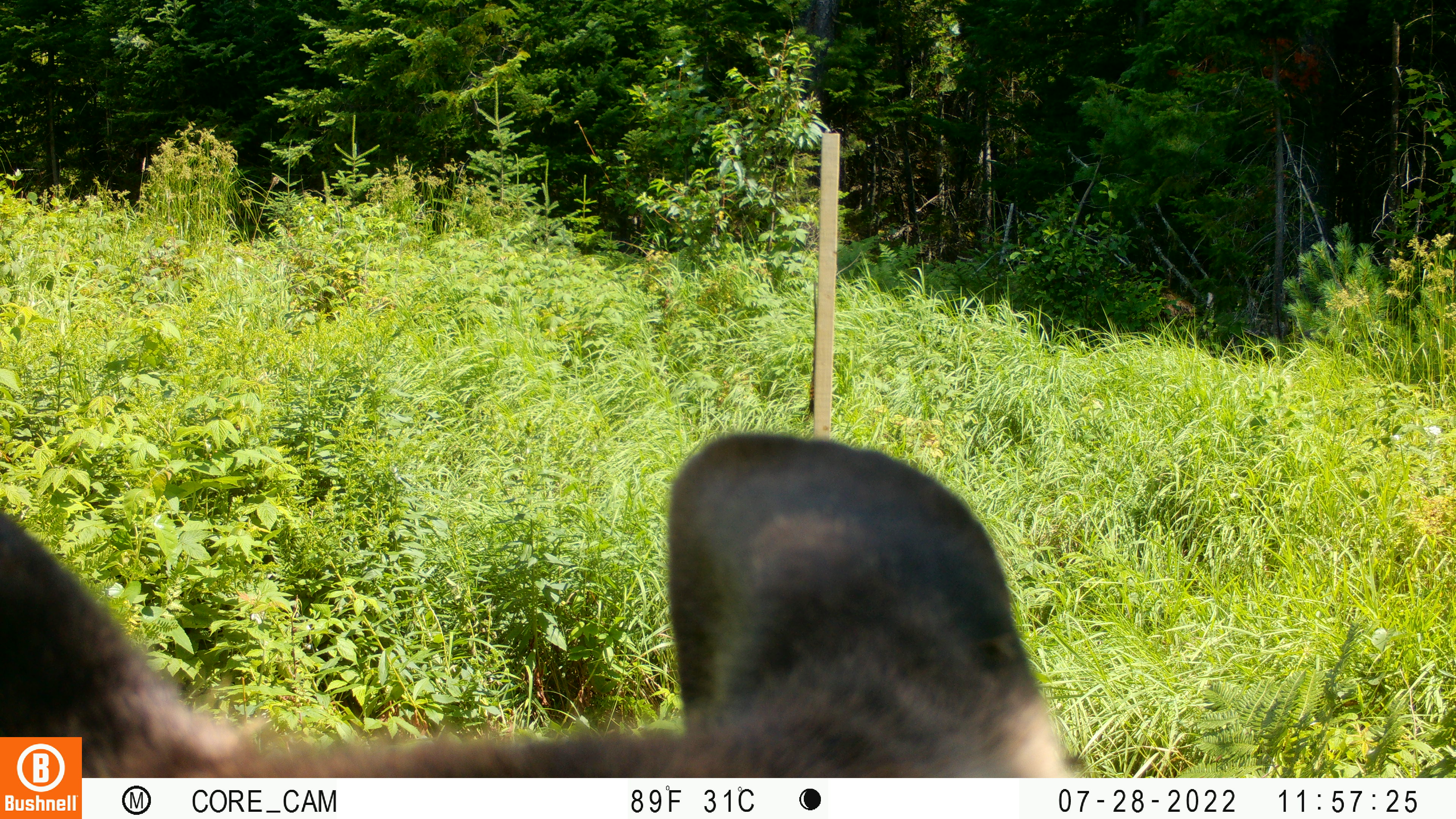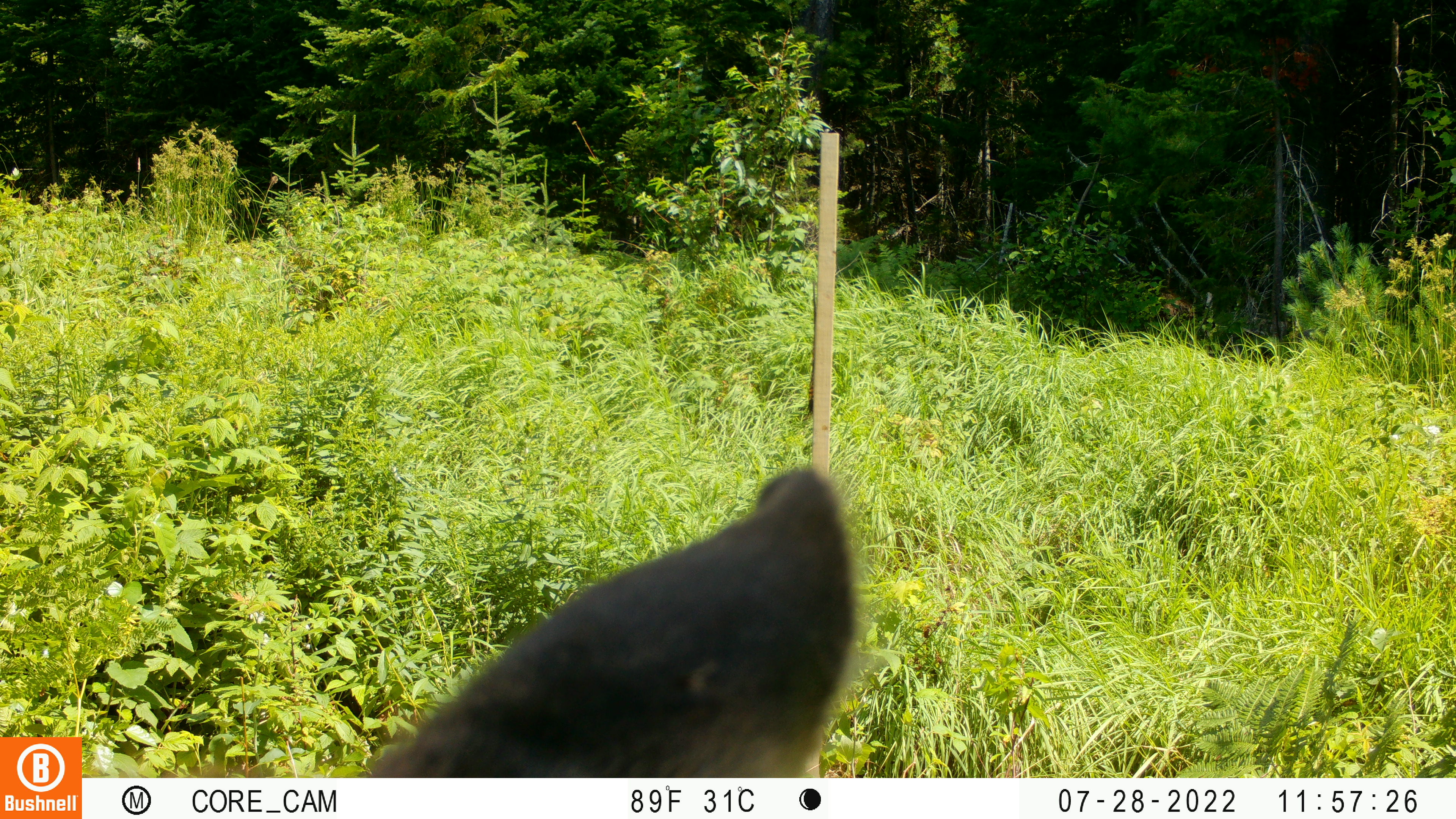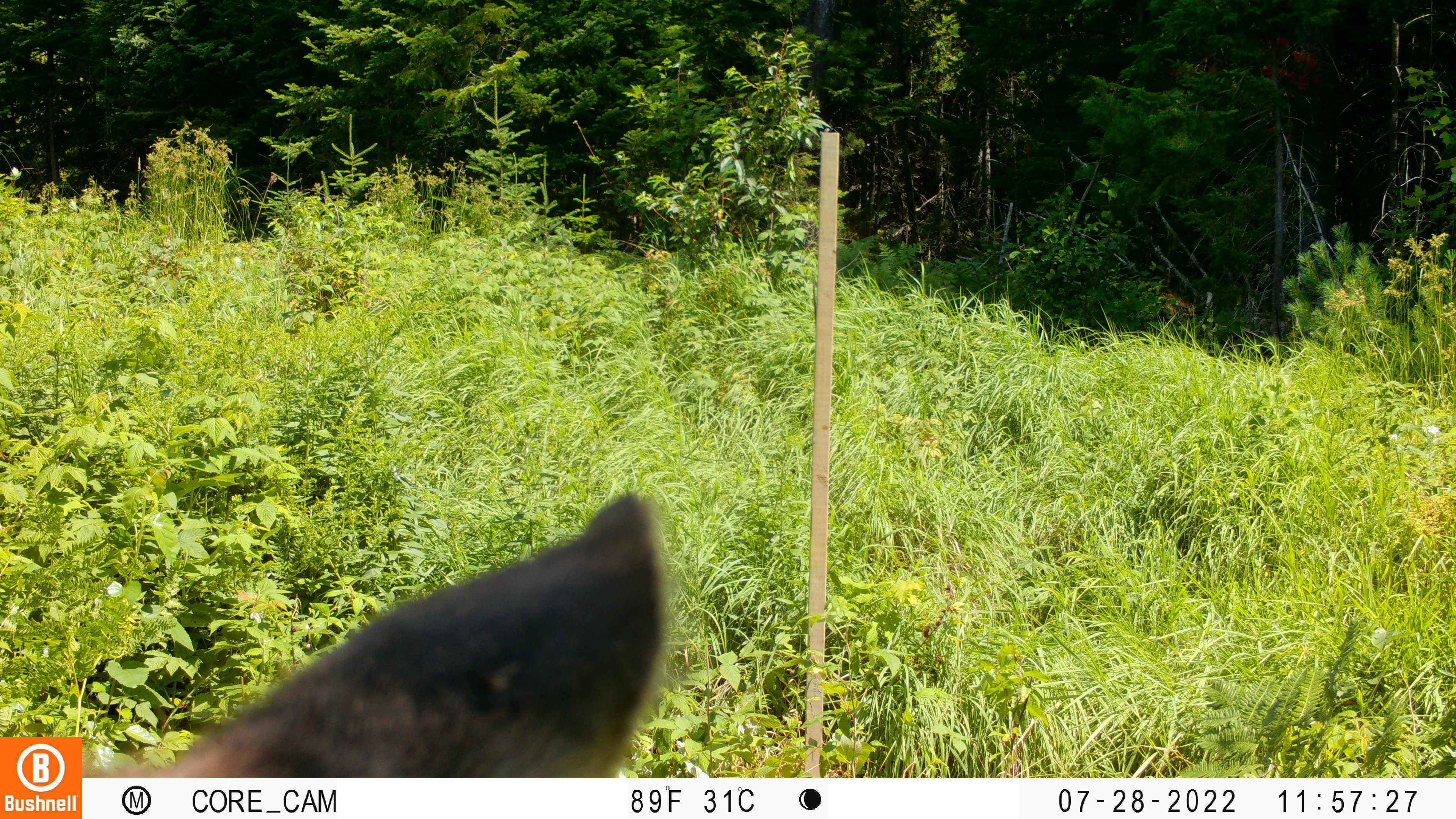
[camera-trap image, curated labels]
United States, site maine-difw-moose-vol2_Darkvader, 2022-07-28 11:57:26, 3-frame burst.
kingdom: Animalia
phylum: Chordata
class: Mammalia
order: Artiodactyla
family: Cervidae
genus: Alces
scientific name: Alces alces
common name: moose